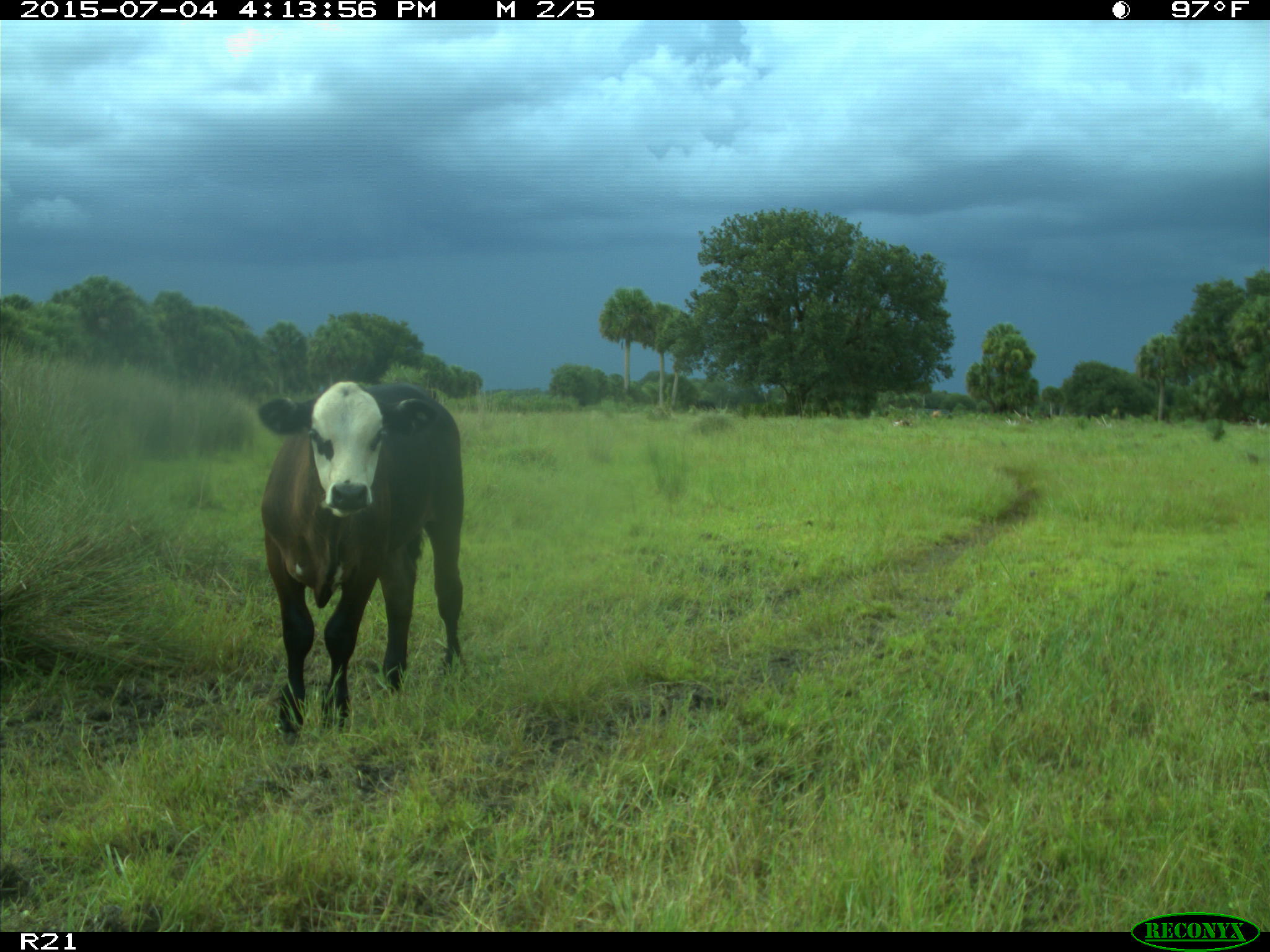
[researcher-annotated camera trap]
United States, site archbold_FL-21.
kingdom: Animalia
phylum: Chordata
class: Mammalia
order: Artiodactyla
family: Bovidae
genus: Bos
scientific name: Bos taurus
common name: domestic cow